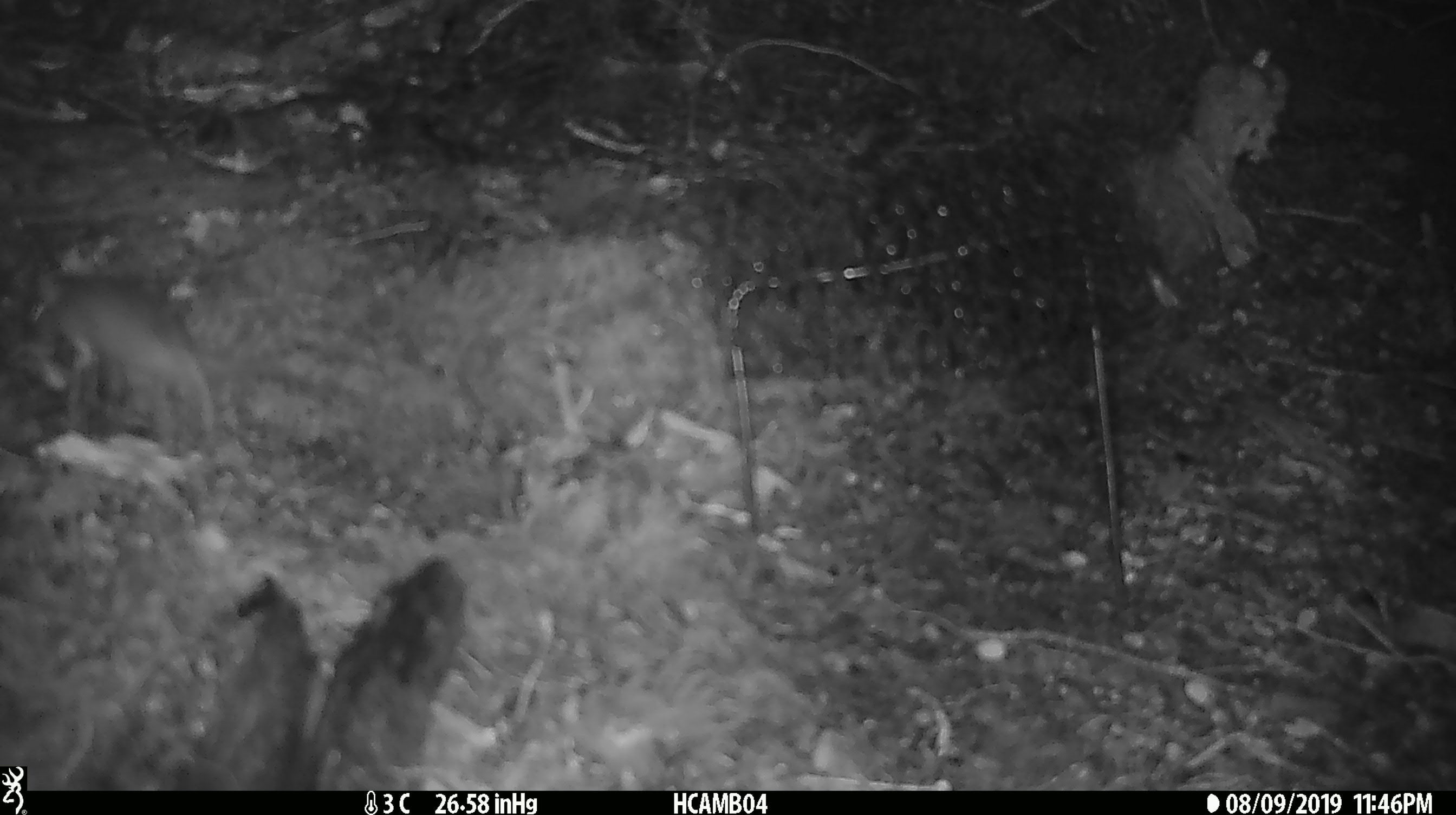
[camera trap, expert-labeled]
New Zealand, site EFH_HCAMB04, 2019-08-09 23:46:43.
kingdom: Animalia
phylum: Chordata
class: Mammalia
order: Rodentia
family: Muridae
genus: Mus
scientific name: Mus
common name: mouse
Mouse (Mus).